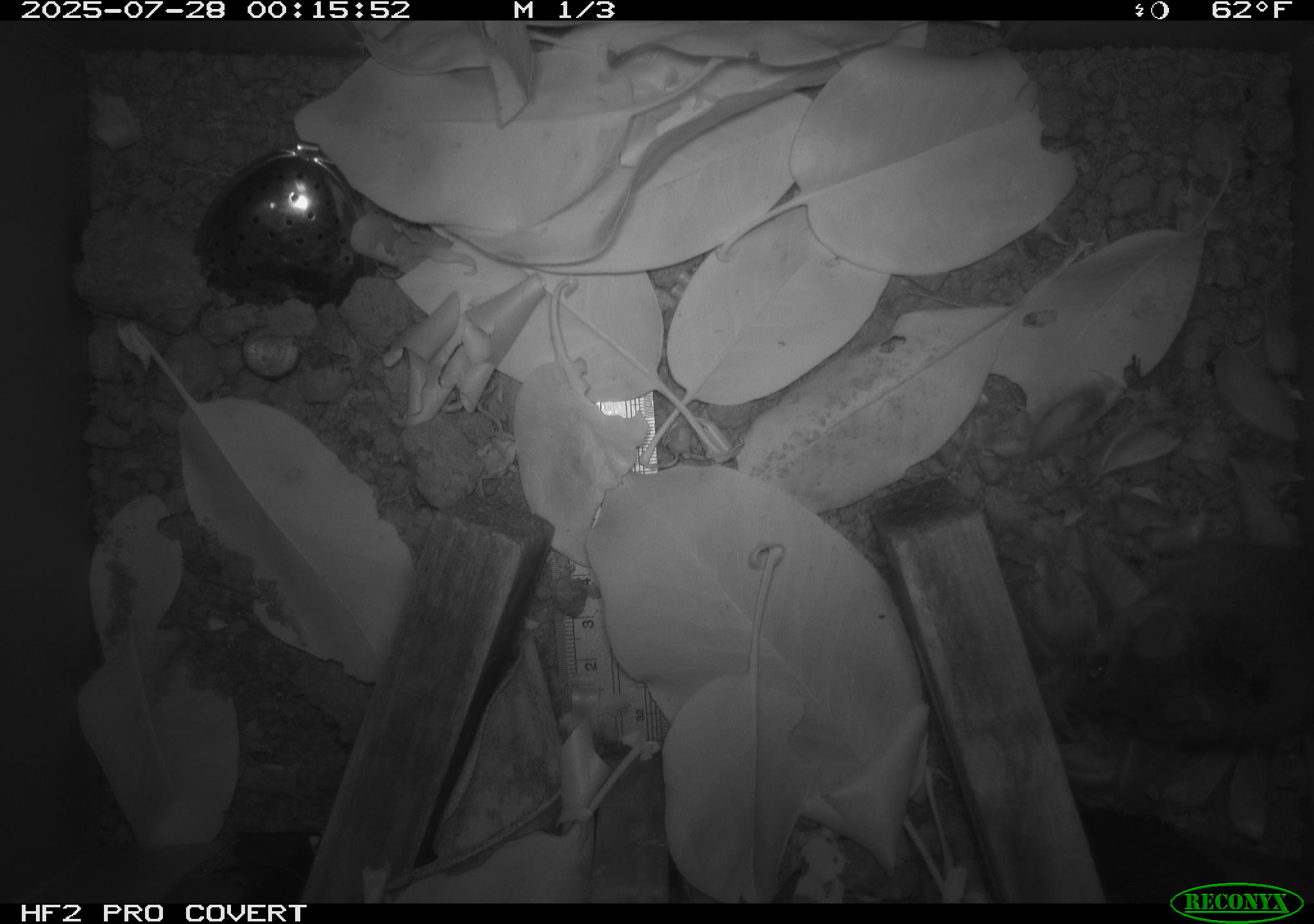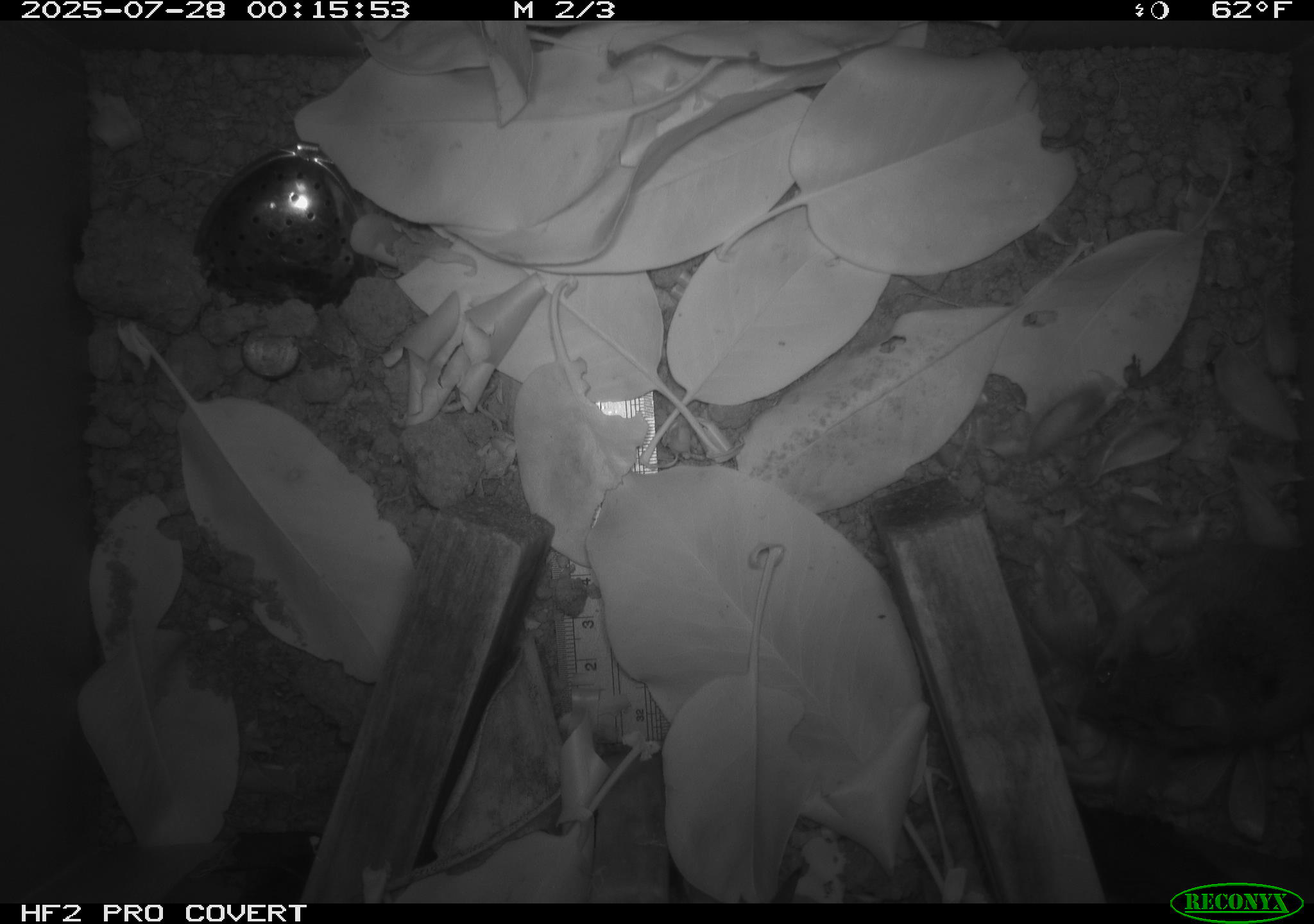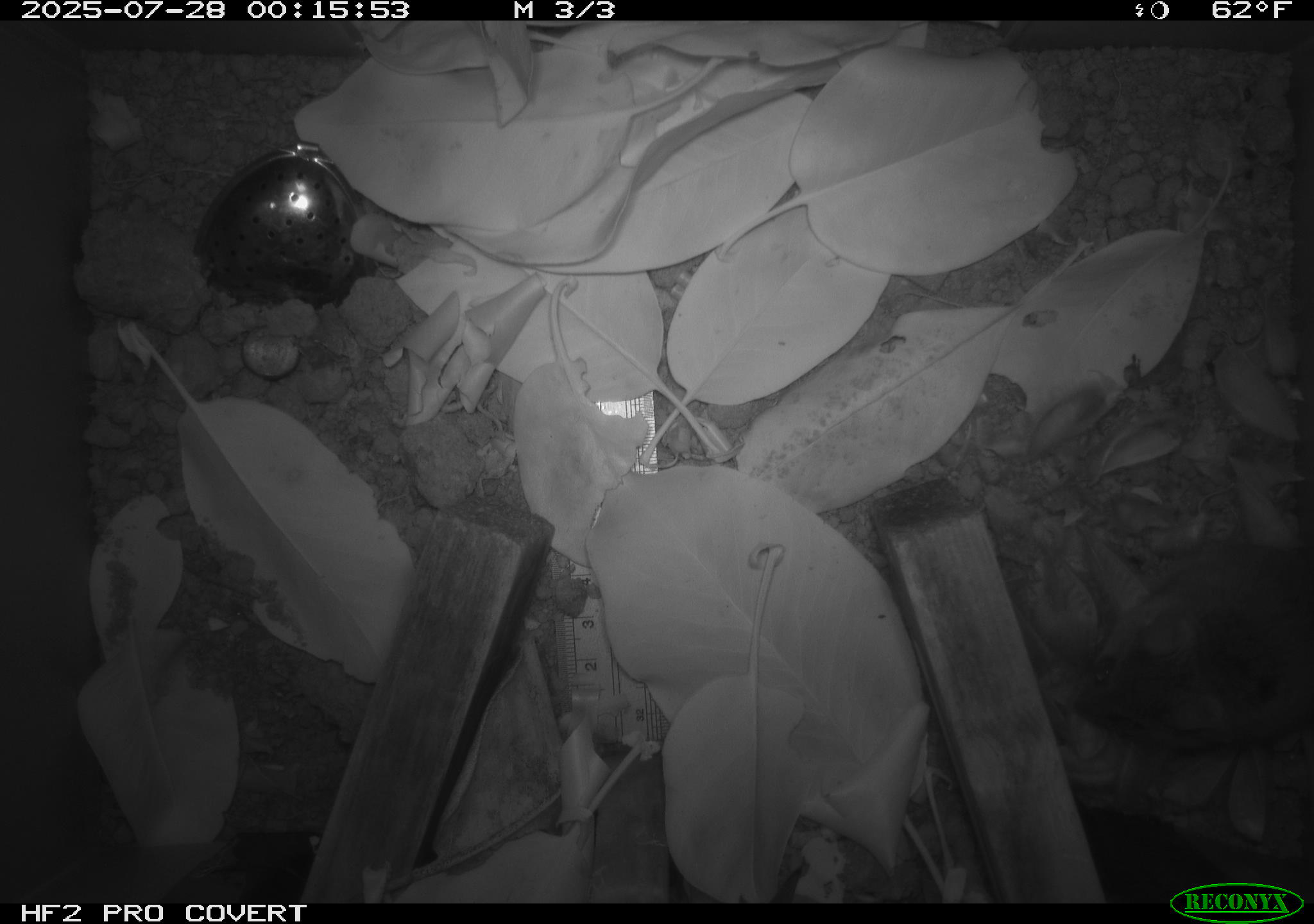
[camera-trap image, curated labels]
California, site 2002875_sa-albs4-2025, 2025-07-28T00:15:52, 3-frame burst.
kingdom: Animalia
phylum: Chordata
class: Mammalia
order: Rodentia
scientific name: Rodentia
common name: mouse species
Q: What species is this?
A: Mouse species (Rodentia).